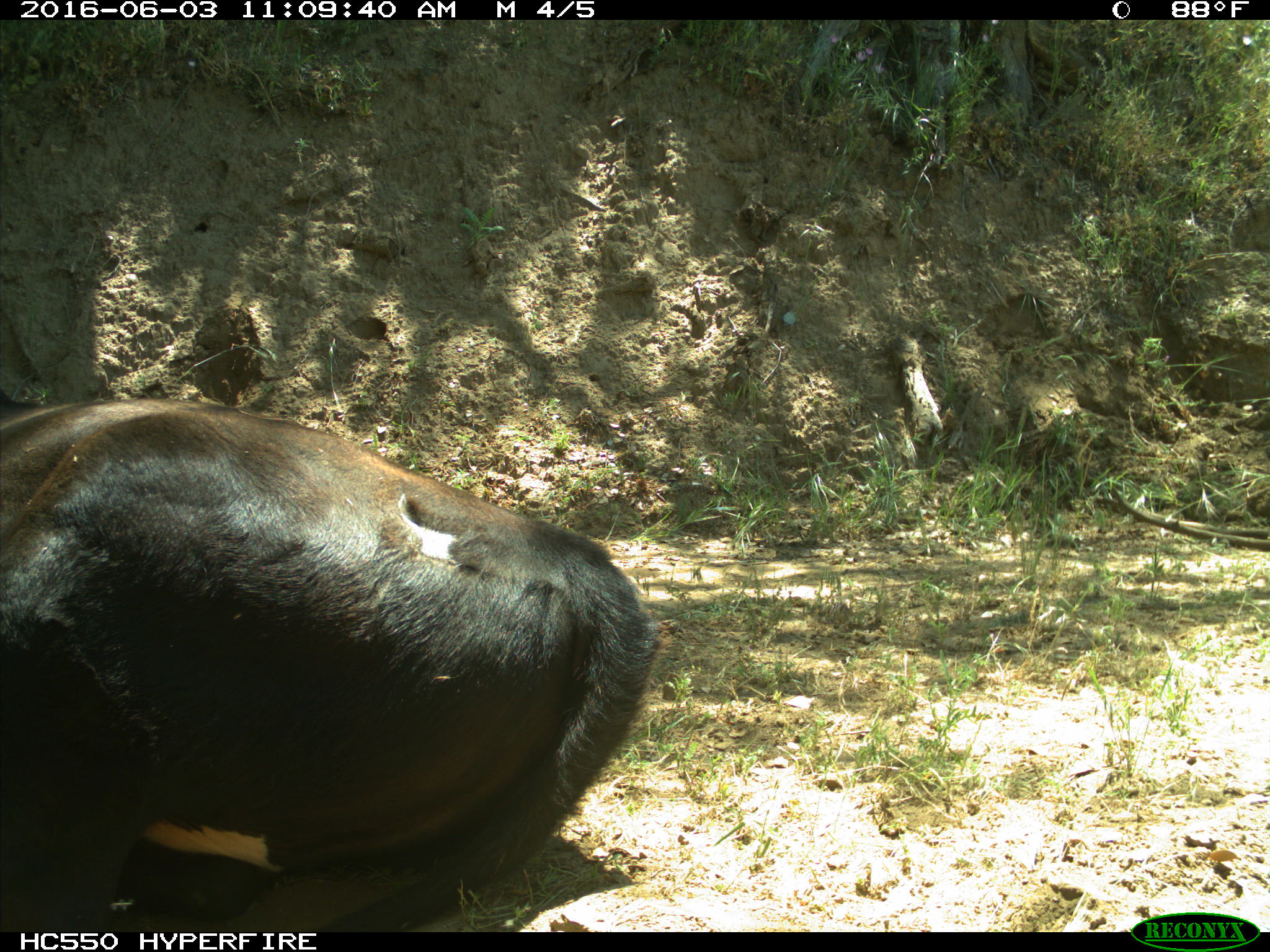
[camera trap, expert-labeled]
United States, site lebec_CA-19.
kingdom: Animalia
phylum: Chordata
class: Mammalia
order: Artiodactyla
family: Bovidae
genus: Bos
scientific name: Bos taurus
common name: domestic cow